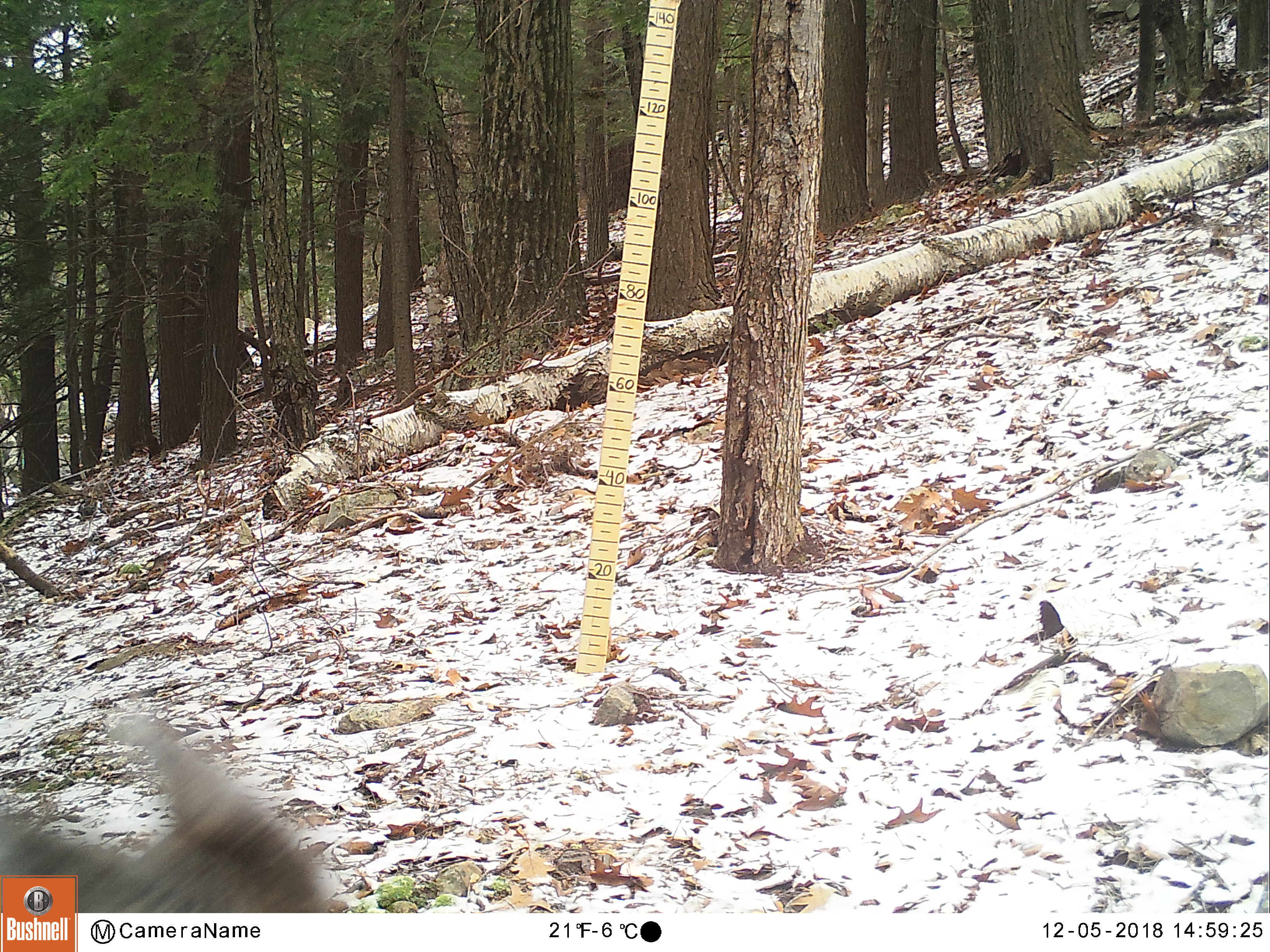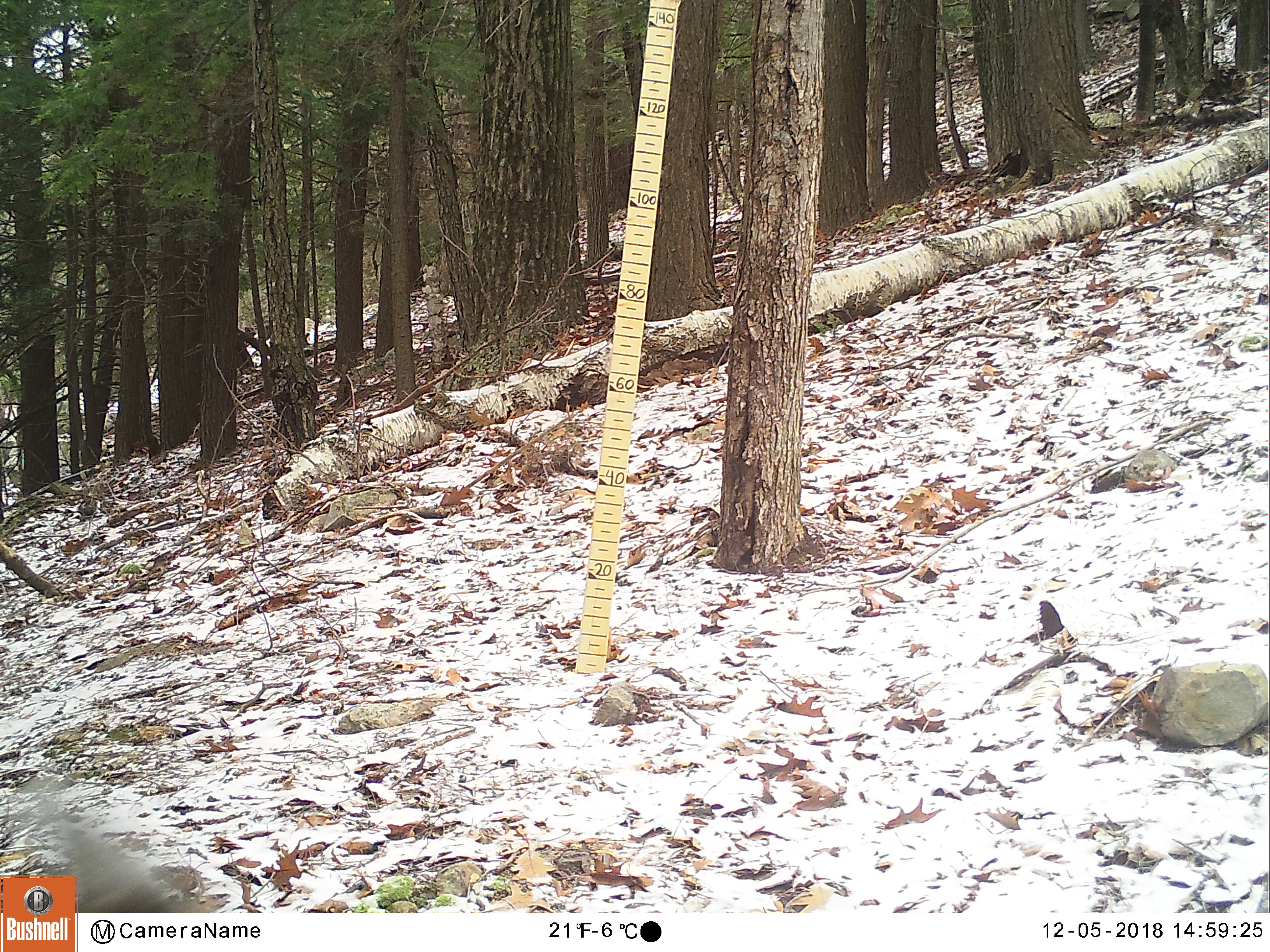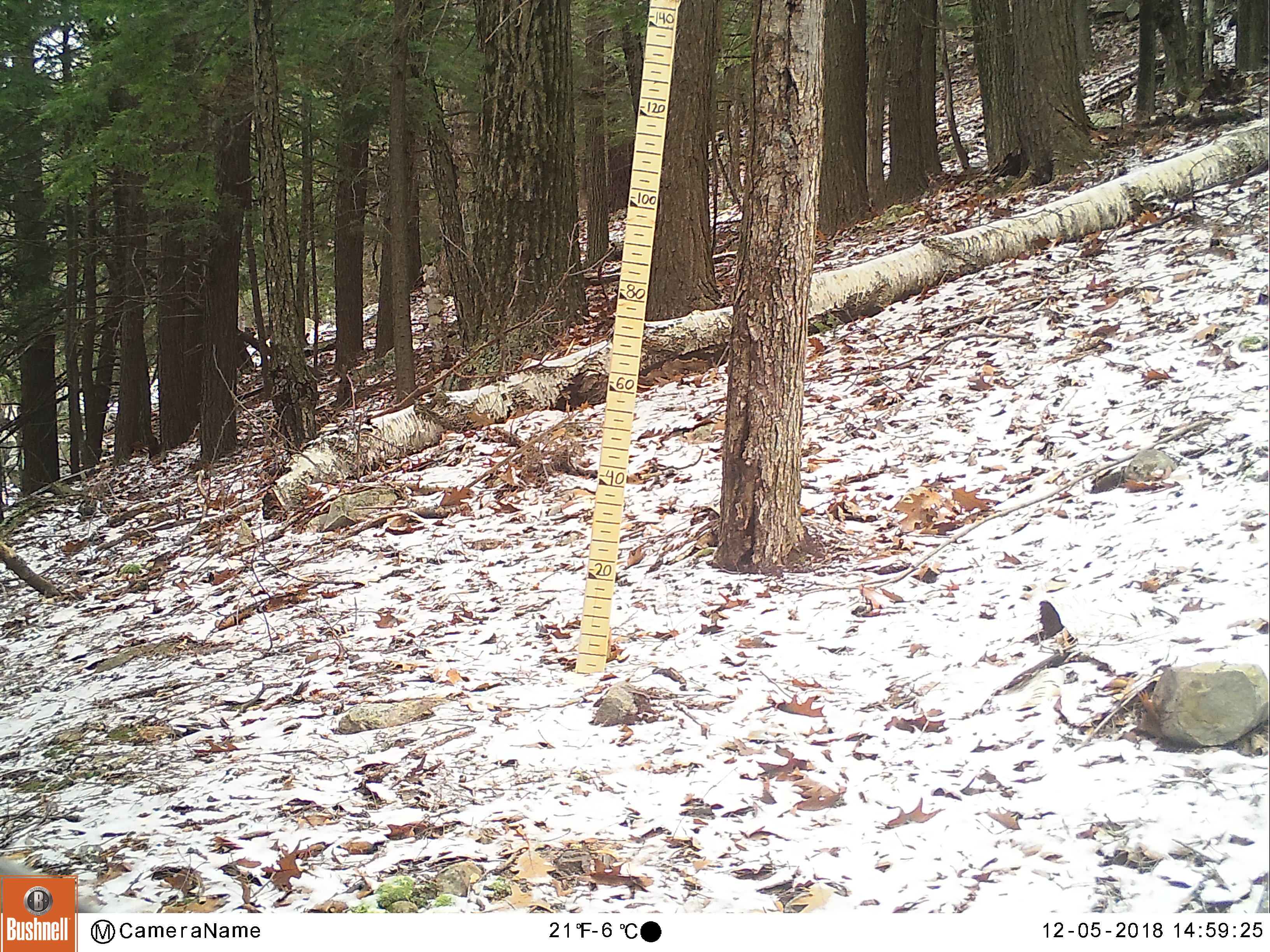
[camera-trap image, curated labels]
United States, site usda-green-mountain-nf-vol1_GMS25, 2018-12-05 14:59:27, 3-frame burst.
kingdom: Animalia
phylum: Chordata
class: Mammalia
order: Artiodactyla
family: Cervidae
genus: Odocoileus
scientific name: Odocoileus virginianus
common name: white-tailed deer